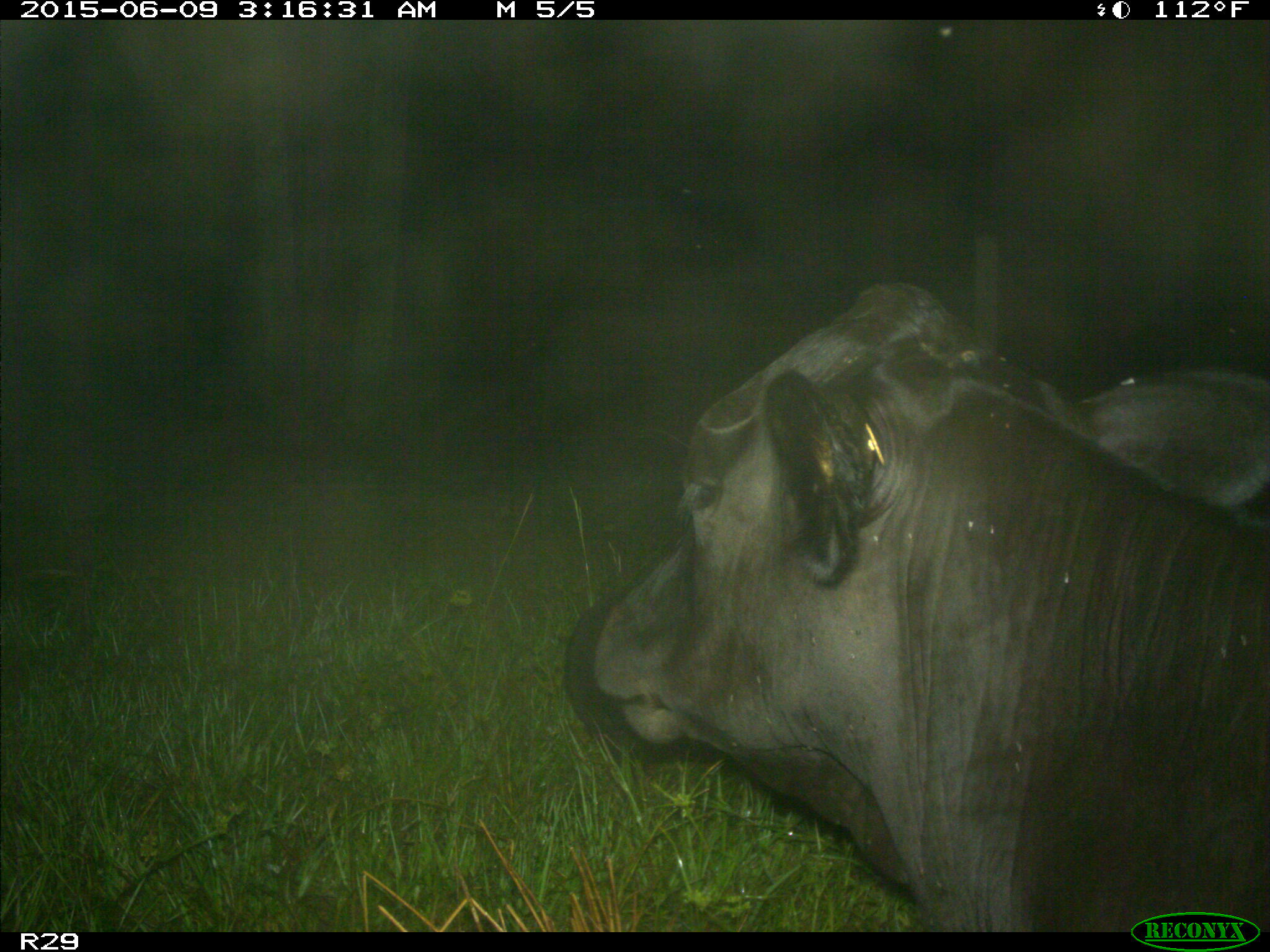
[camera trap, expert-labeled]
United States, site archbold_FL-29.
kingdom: Animalia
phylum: Chordata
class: Mammalia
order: Artiodactyla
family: Bovidae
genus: Bos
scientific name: Bos taurus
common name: domestic cow